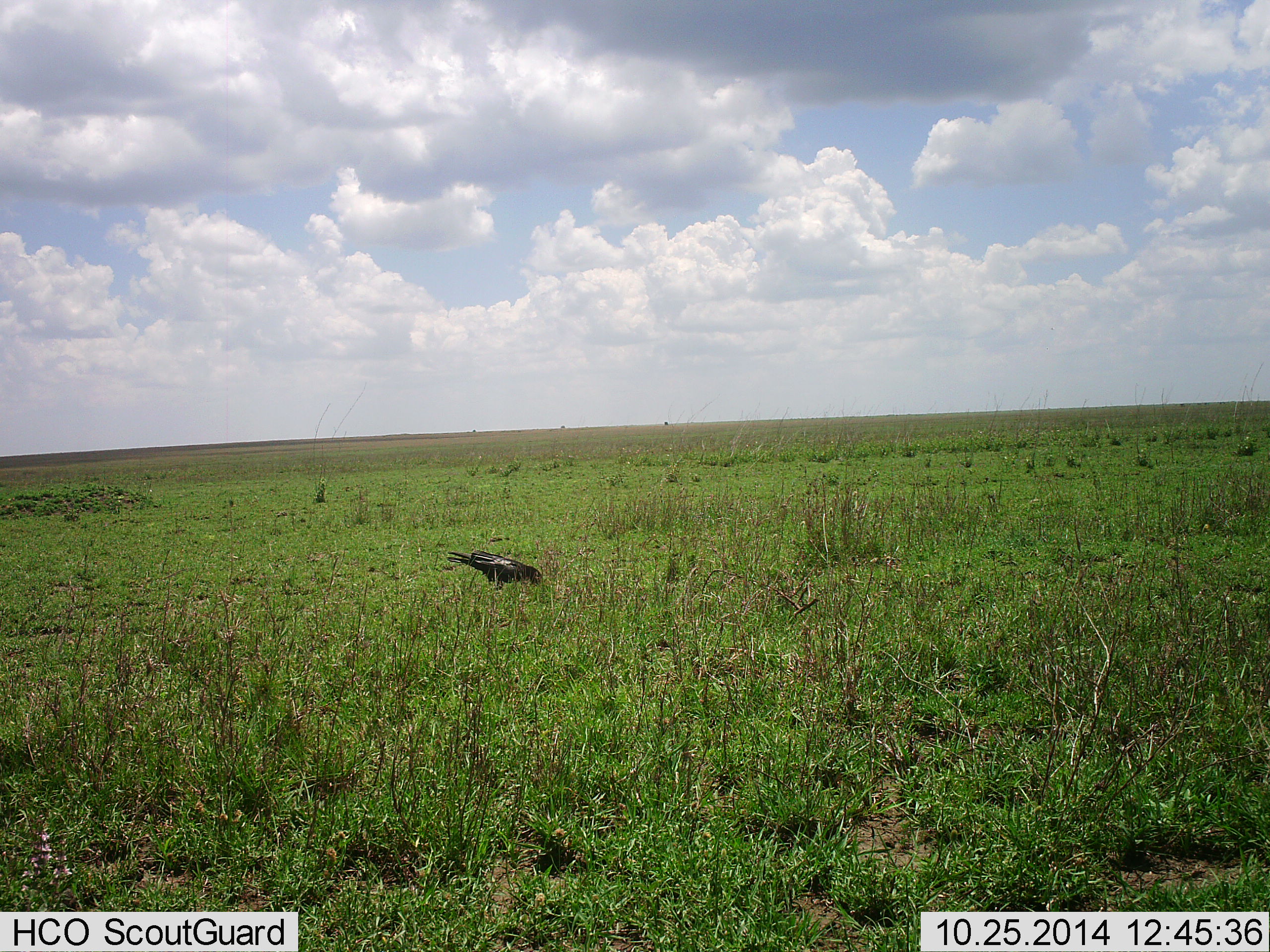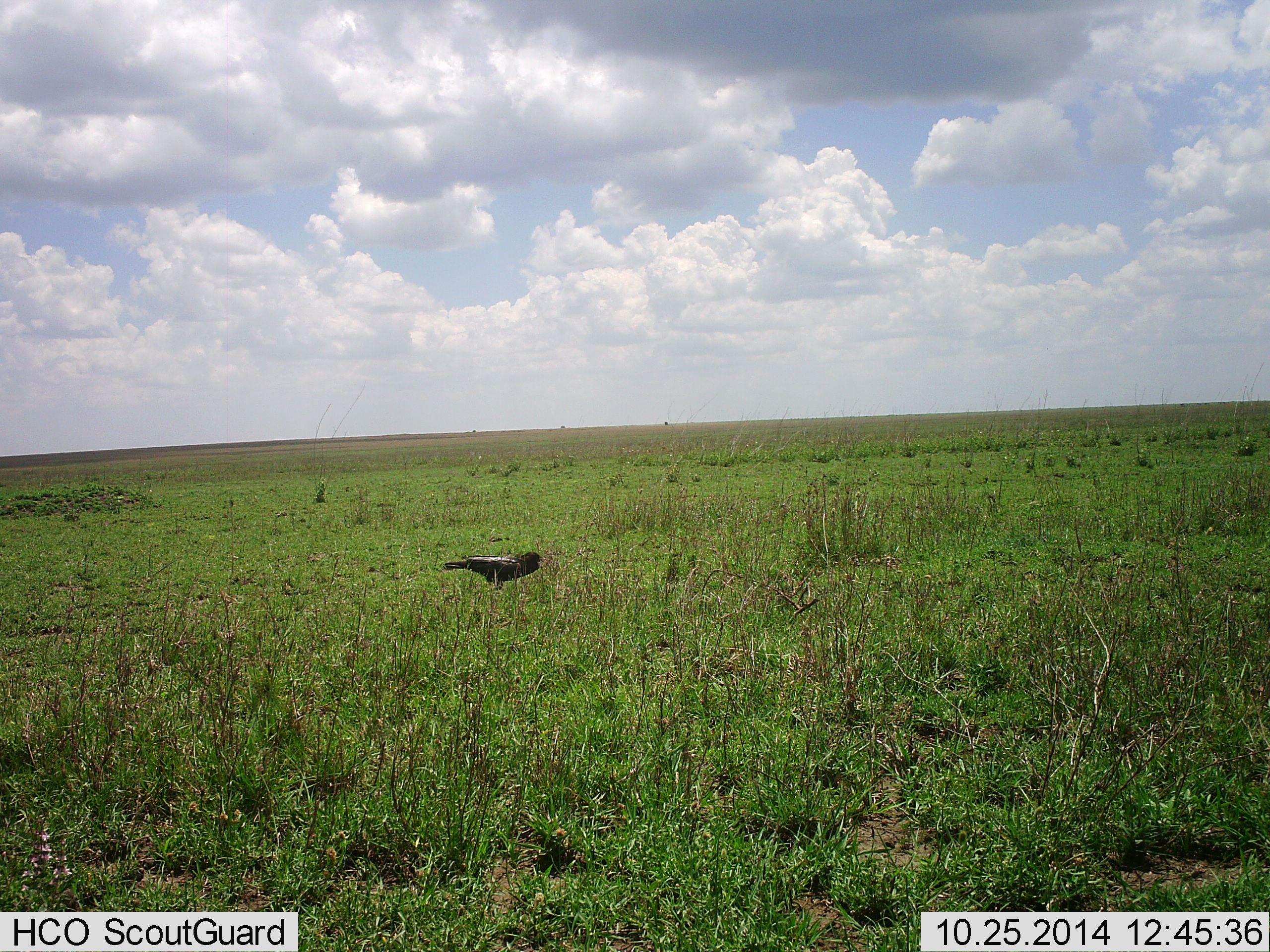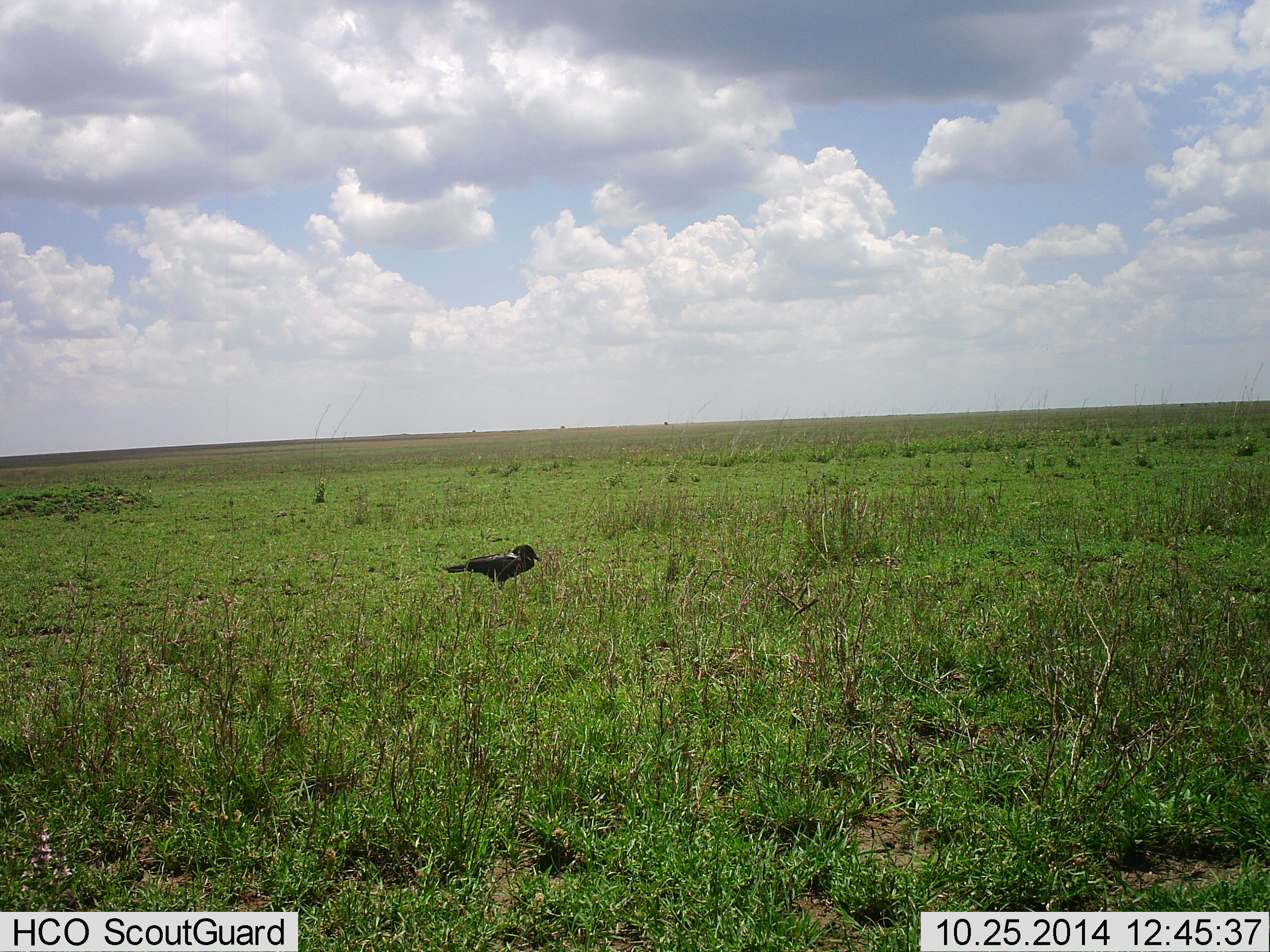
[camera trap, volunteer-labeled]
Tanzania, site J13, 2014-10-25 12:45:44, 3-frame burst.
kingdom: Animalia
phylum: Chordata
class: Aves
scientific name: Aves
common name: bird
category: otherbird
Otherbird (bird) (Aves), count 1. Behavior (volunteer vote fractions): standing 50%, resting 0%, moving 0%, interacting 0%. Young present (vote fraction): 0%. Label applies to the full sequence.